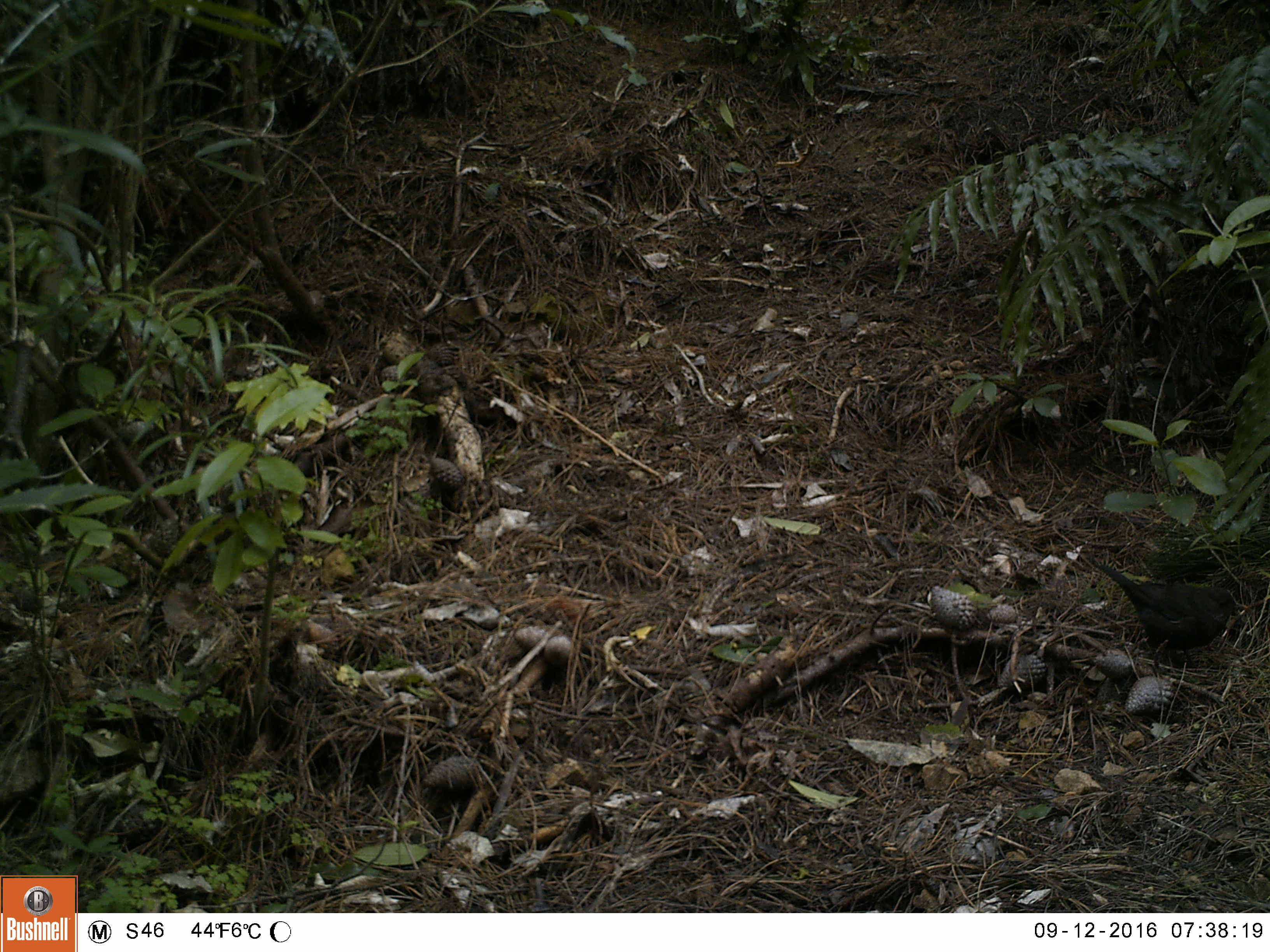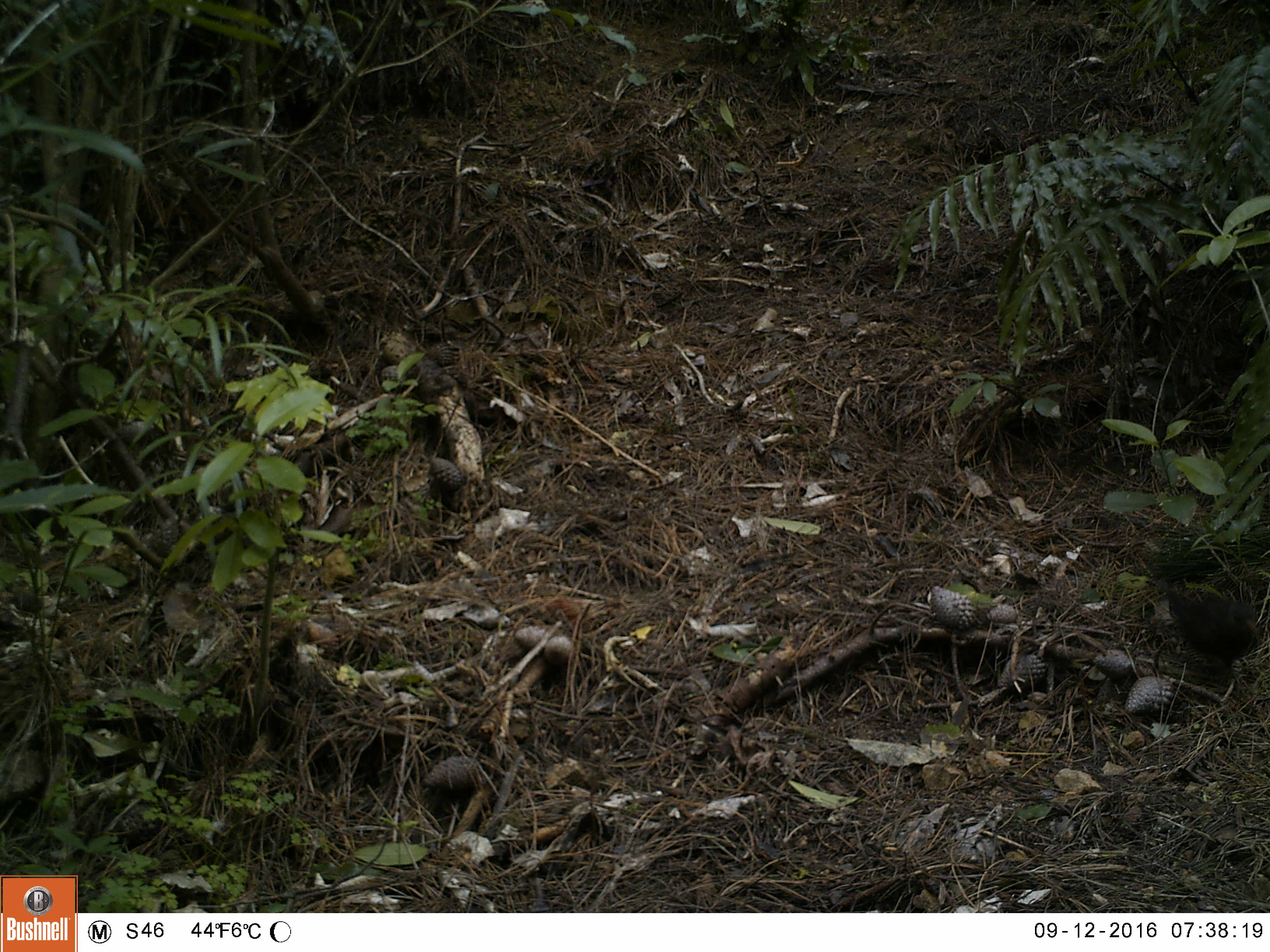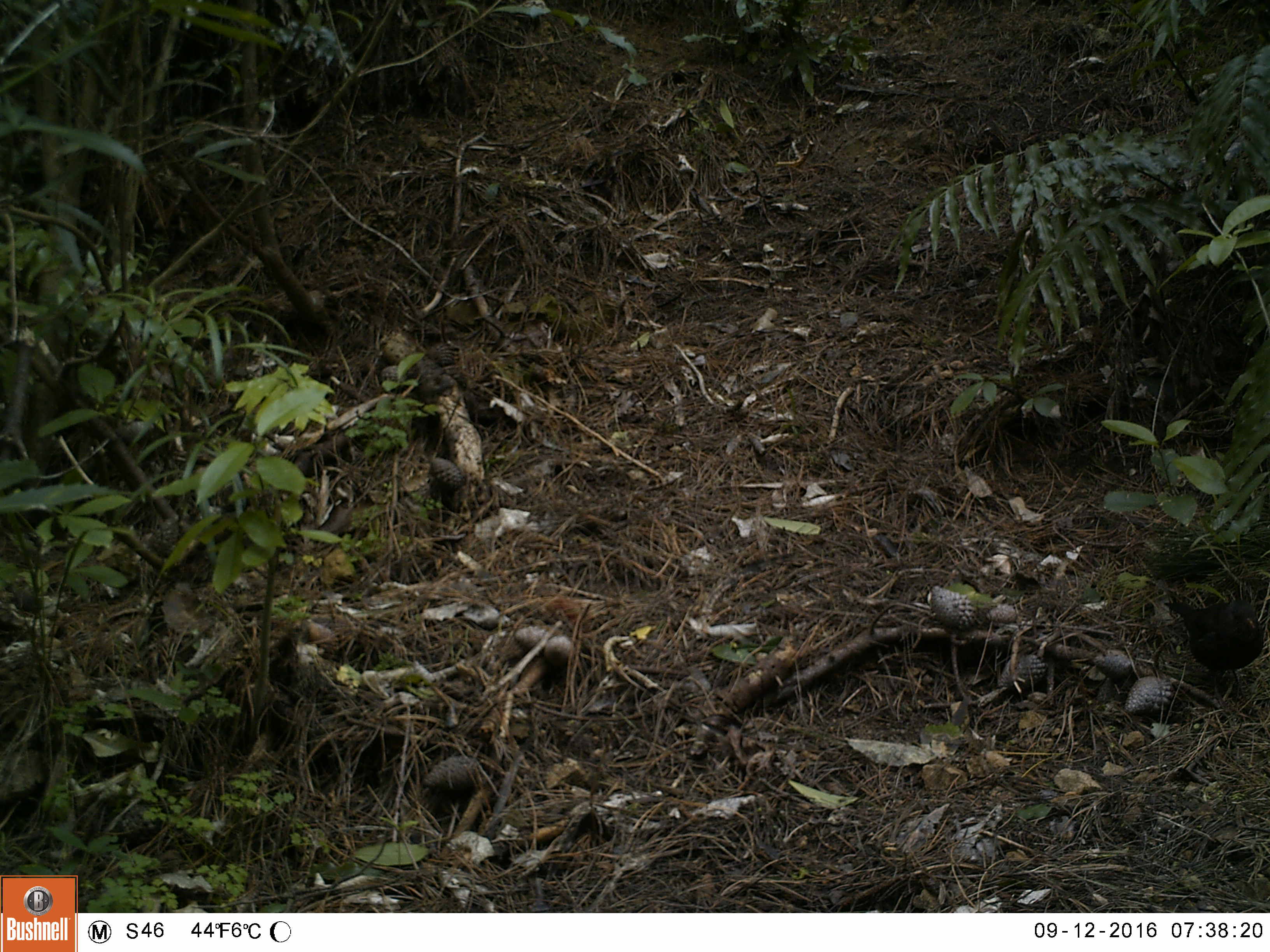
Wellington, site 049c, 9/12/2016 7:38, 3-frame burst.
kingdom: Animalia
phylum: Chordata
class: Aves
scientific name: Aves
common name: bird